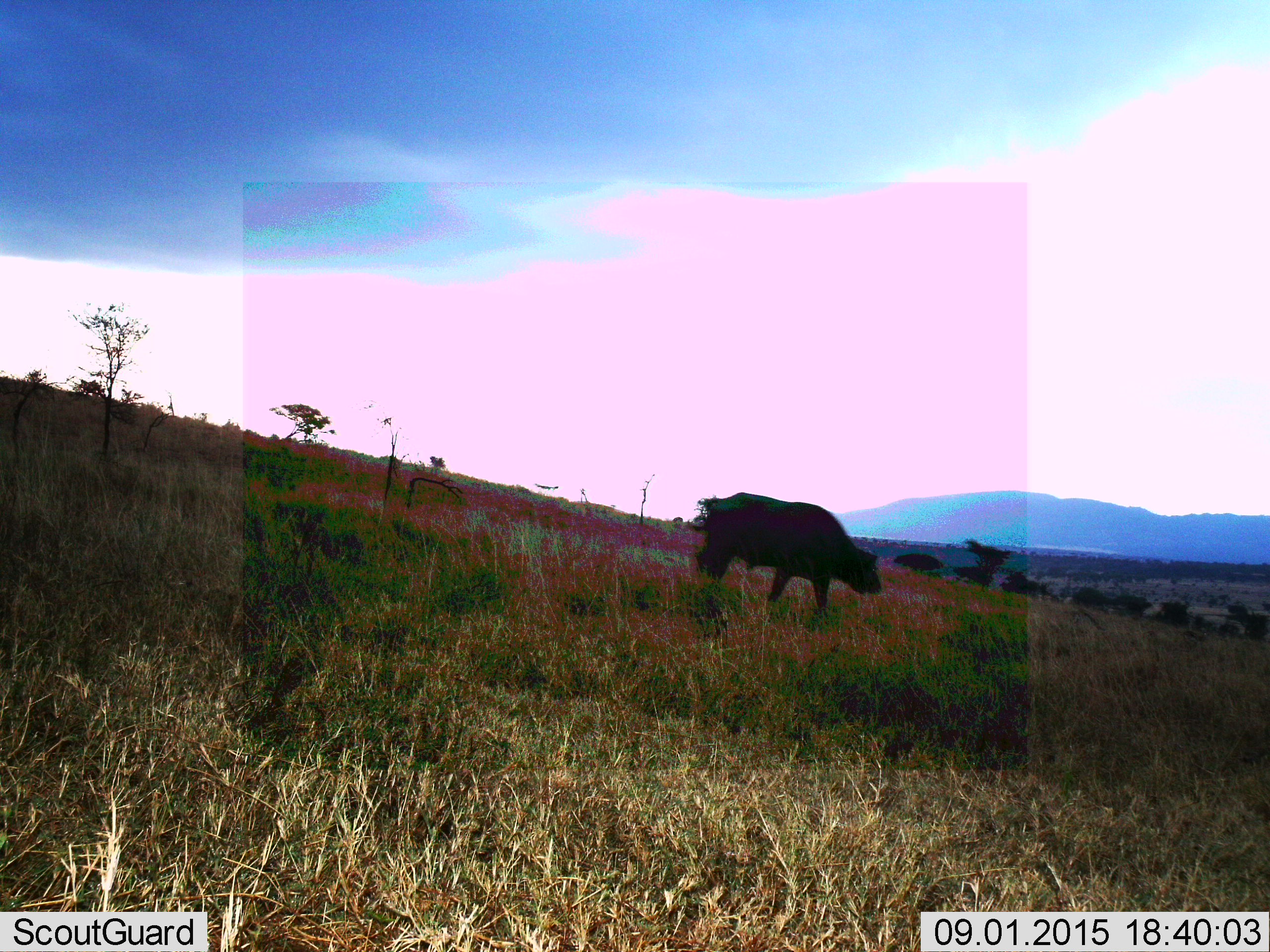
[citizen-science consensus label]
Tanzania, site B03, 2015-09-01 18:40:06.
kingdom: Animalia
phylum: Chordata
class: Mammalia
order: Artiodactyla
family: Bovidae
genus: Syncerus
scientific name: Syncerus caffer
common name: cape buffalo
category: buffalo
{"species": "buffalo (cape buffalo) (Syncerus caffer)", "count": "1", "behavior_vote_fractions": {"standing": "21%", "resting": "0%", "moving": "79%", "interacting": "0%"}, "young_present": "0%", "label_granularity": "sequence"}